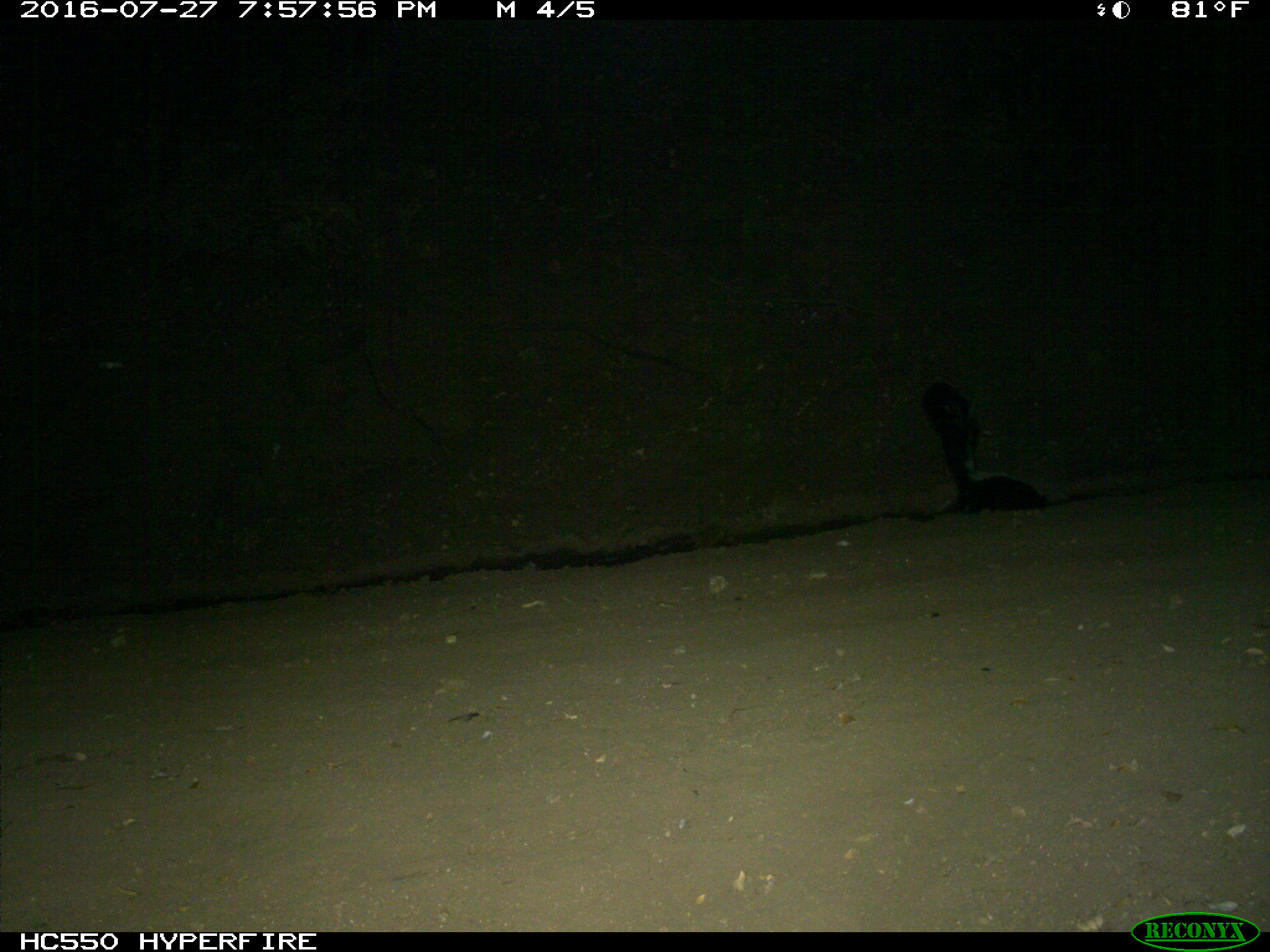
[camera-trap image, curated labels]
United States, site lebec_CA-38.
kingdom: Animalia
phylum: Chordata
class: Mammalia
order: Carnivora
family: Mephitidae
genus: Mephitis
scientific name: Mephitis mephitis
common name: striped skunk